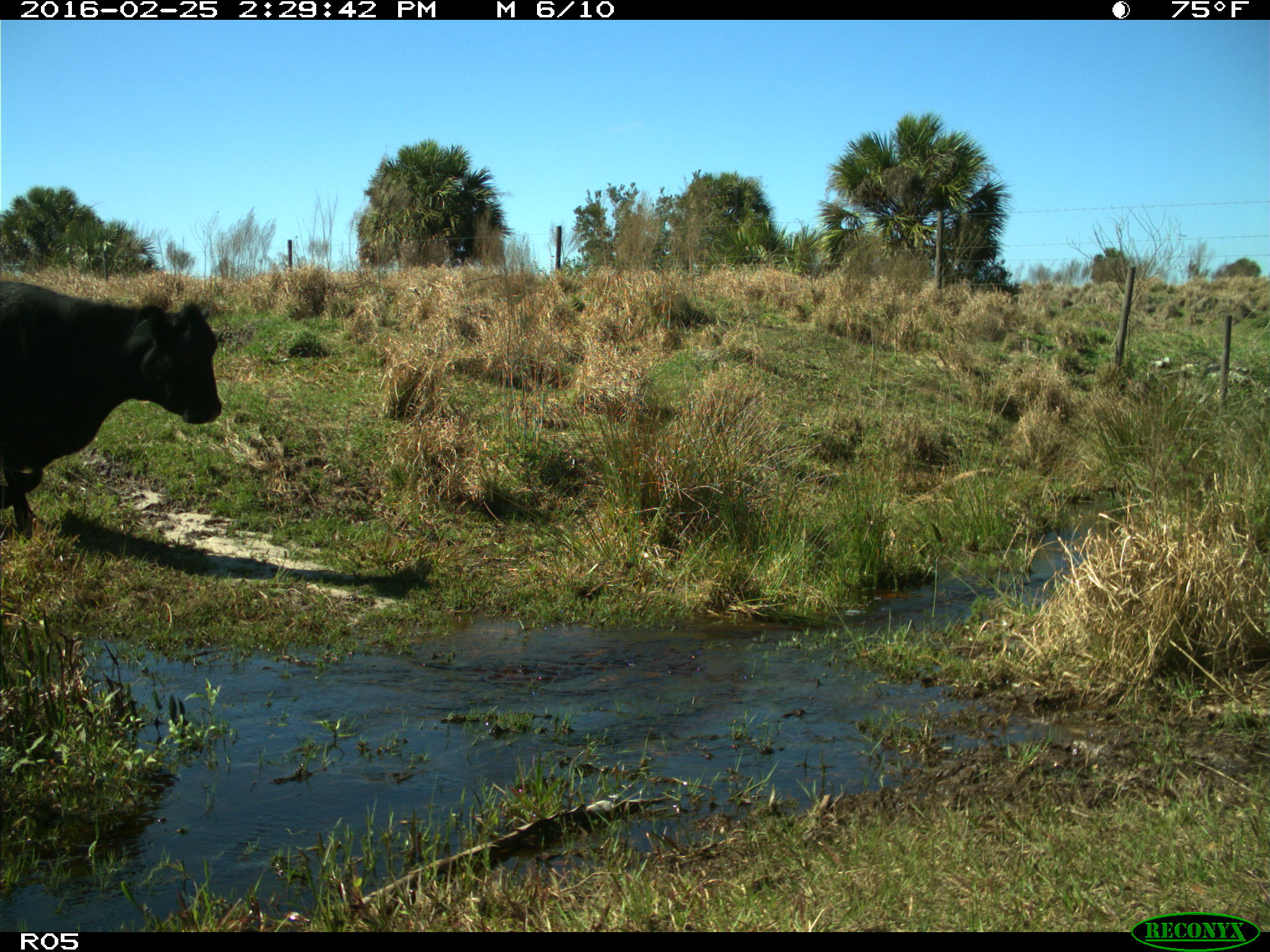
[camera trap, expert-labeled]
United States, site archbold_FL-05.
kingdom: Animalia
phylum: Chordata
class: Mammalia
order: Artiodactyla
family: Bovidae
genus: Bos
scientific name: Bos taurus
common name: domestic cow